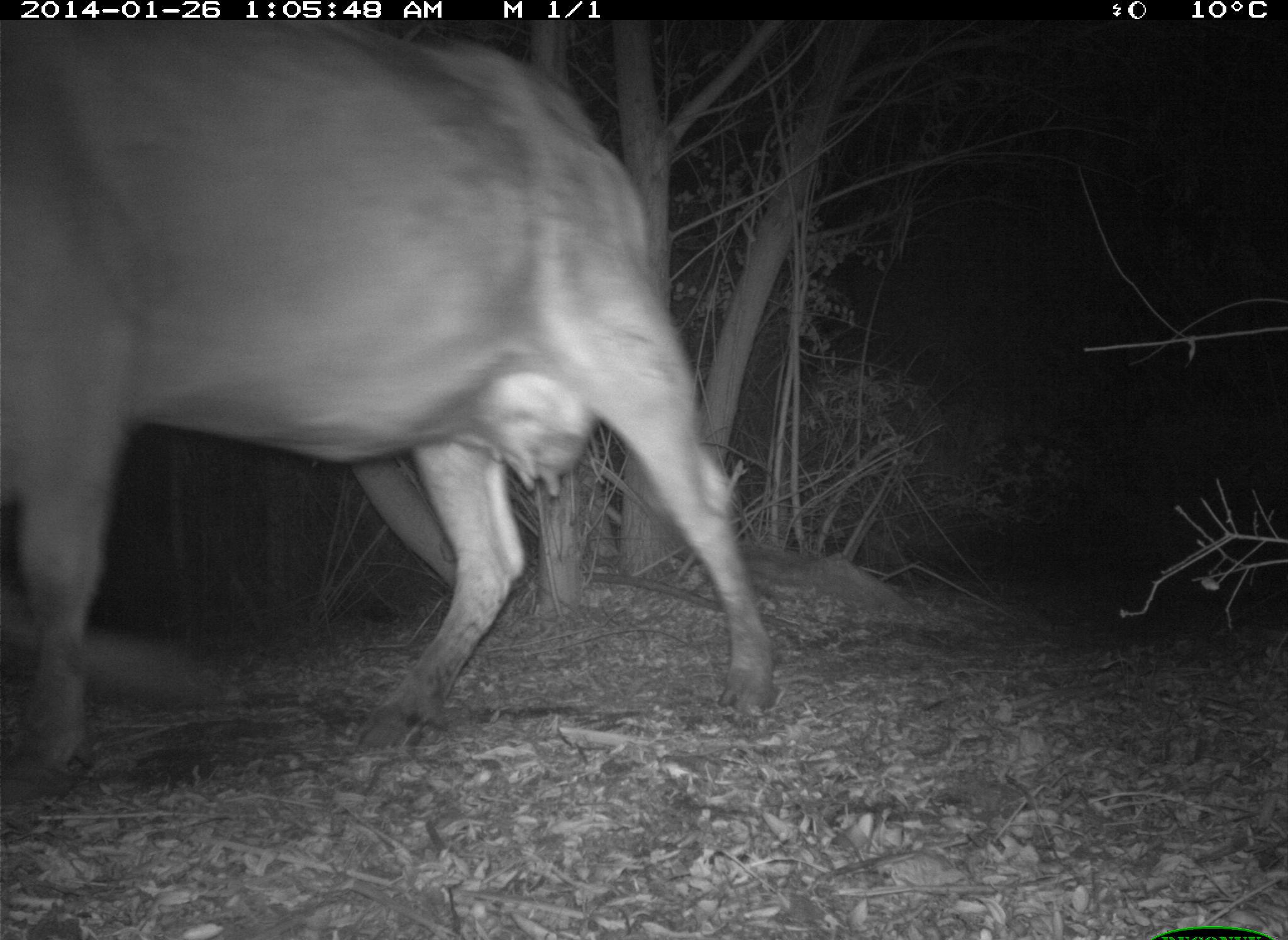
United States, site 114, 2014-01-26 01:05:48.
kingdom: Animalia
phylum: Chordata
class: Mammalia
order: Artiodactyla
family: Bovidae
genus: Bos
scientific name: Bos taurus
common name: cow